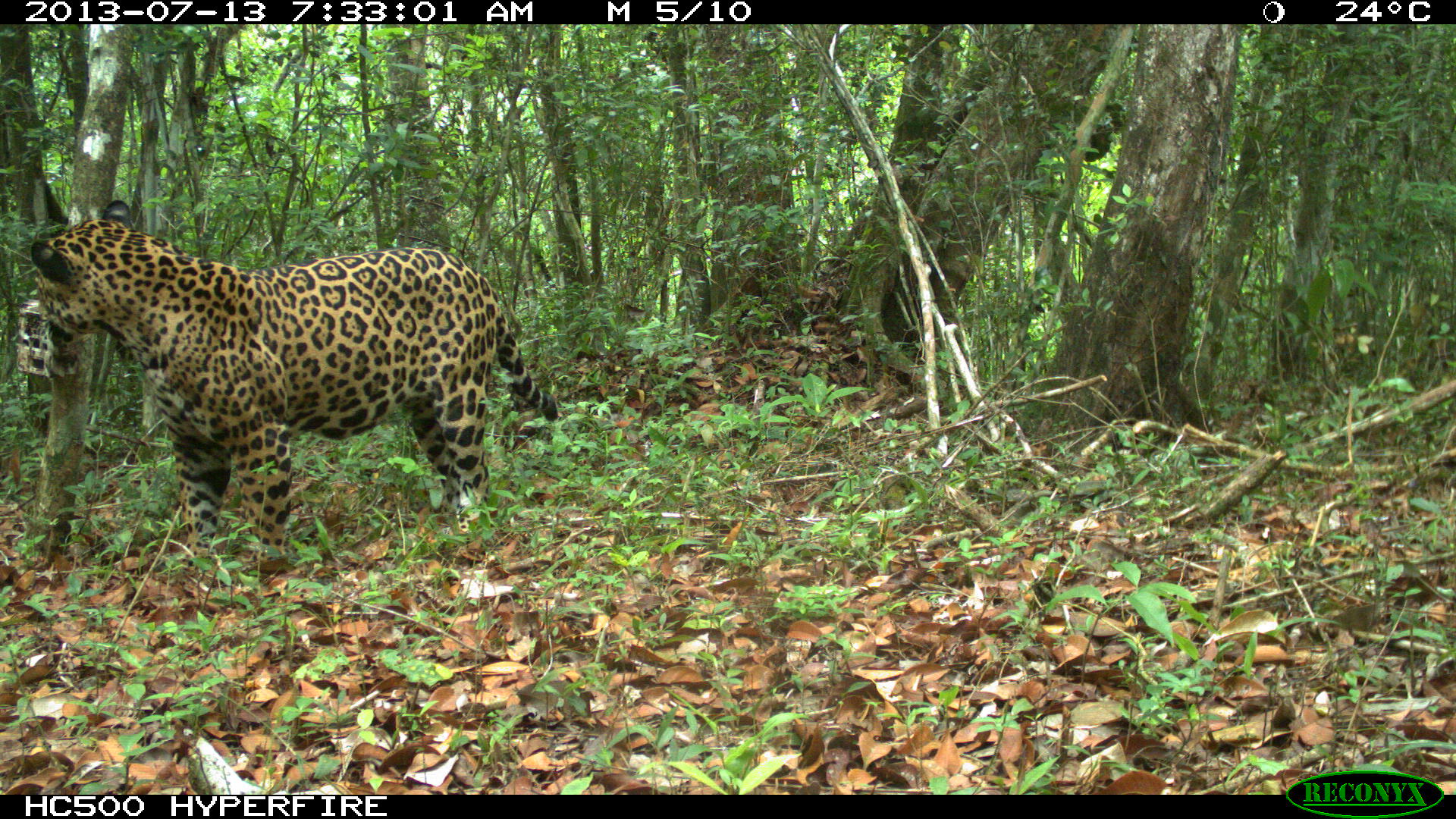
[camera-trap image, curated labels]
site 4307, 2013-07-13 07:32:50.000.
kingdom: Animalia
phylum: Chordata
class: Mammalia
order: Carnivora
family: Felidae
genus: Panthera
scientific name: Panthera onca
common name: jaguar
Panthera onca (jaguar), count 1, sex male.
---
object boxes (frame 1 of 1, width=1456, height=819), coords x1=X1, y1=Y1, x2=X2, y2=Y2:
panthera onca: x1=24, y1=196, x2=558, y2=568